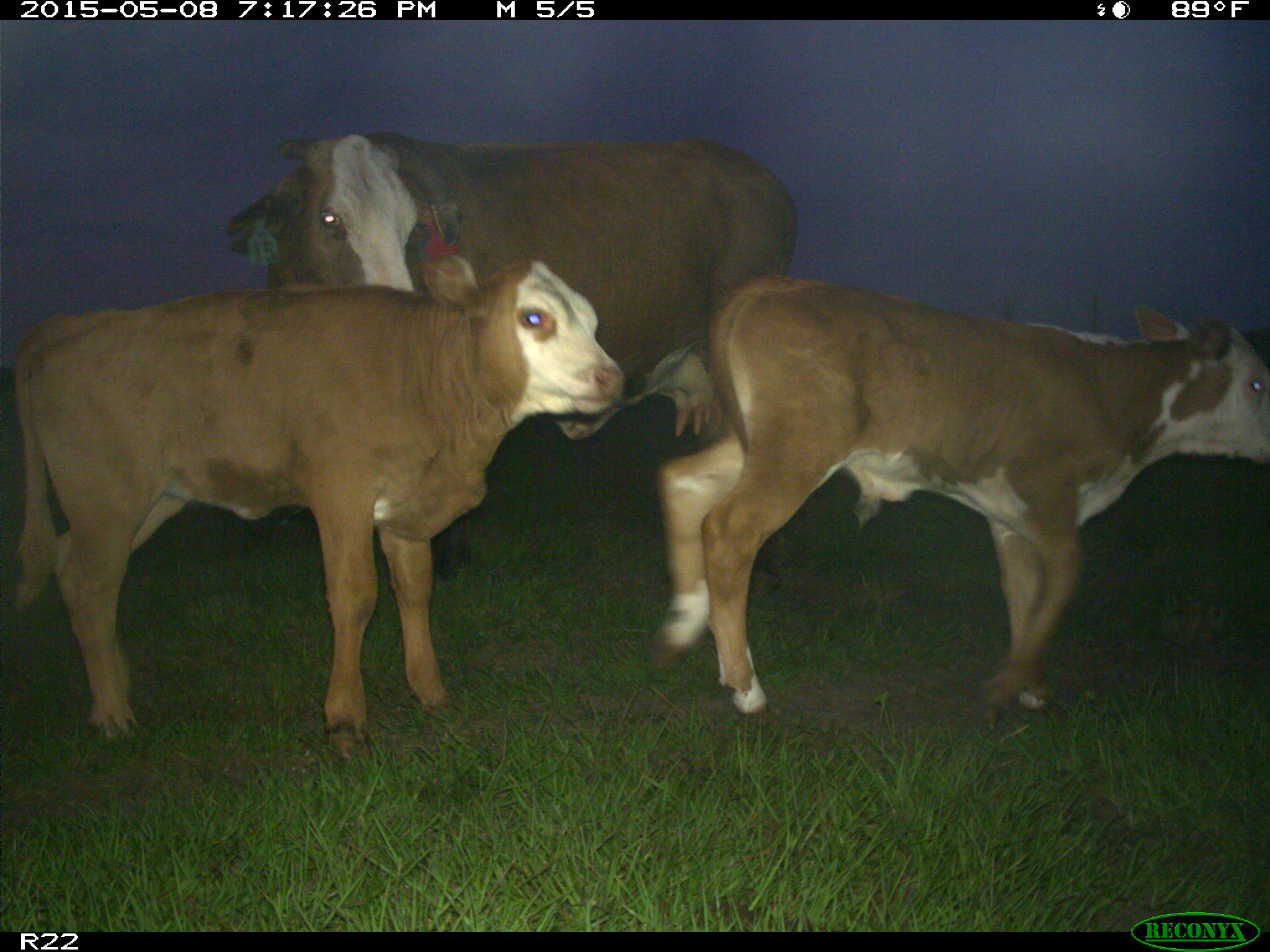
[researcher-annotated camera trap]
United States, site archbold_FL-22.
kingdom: Animalia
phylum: Chordata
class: Mammalia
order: Artiodactyla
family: Bovidae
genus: Bos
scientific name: Bos taurus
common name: domestic cow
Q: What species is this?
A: Bos taurus (domestic cow).